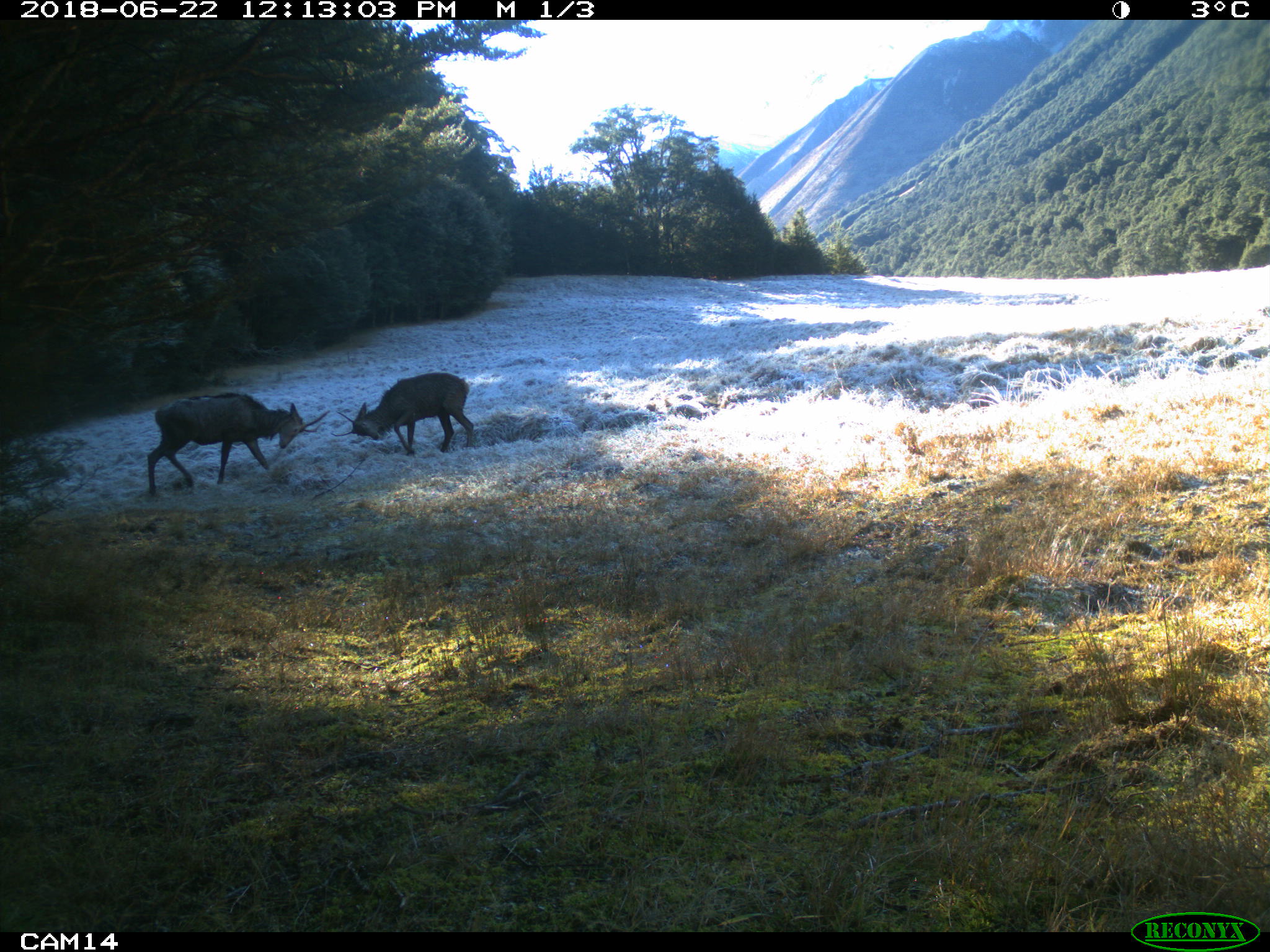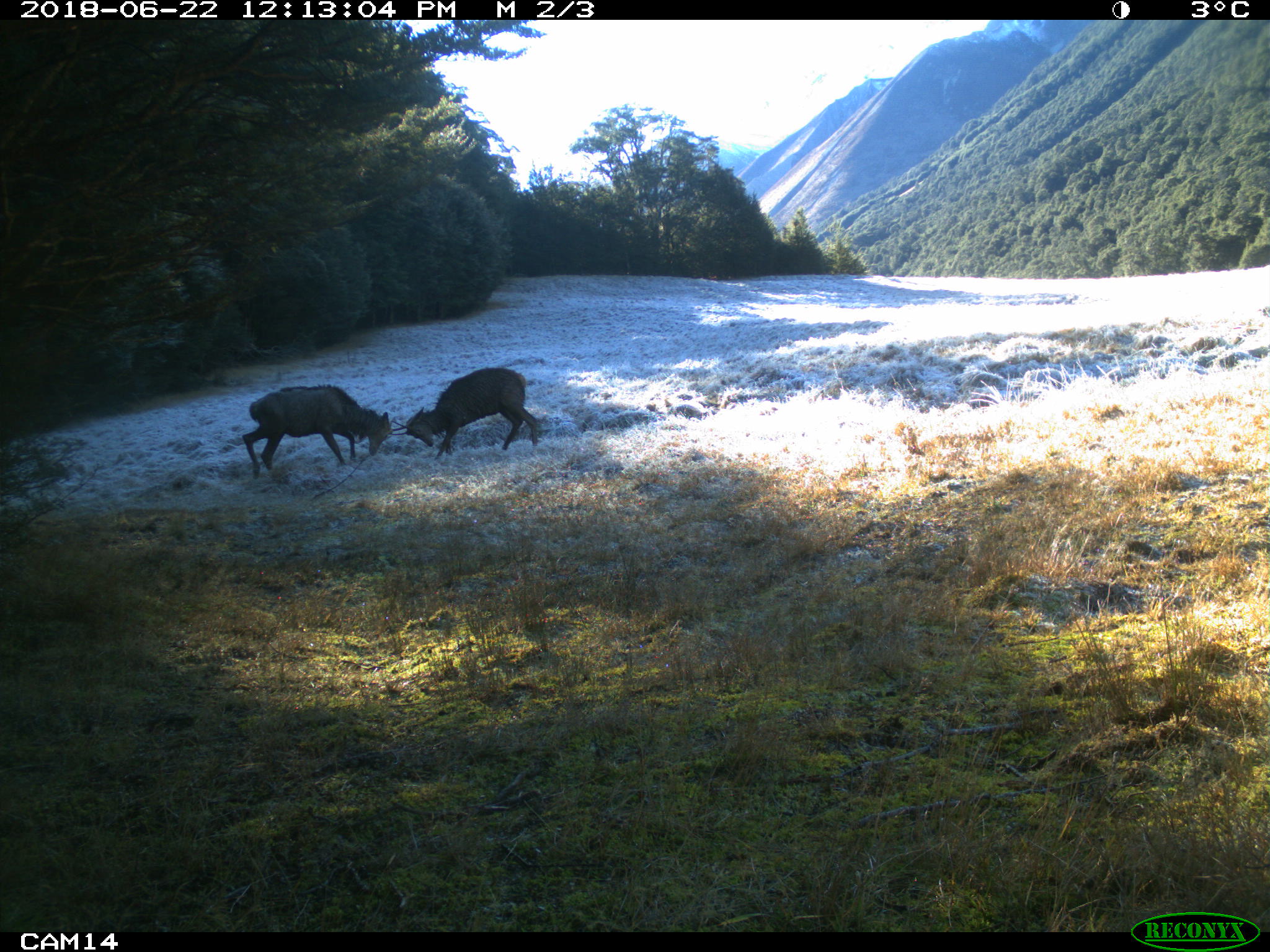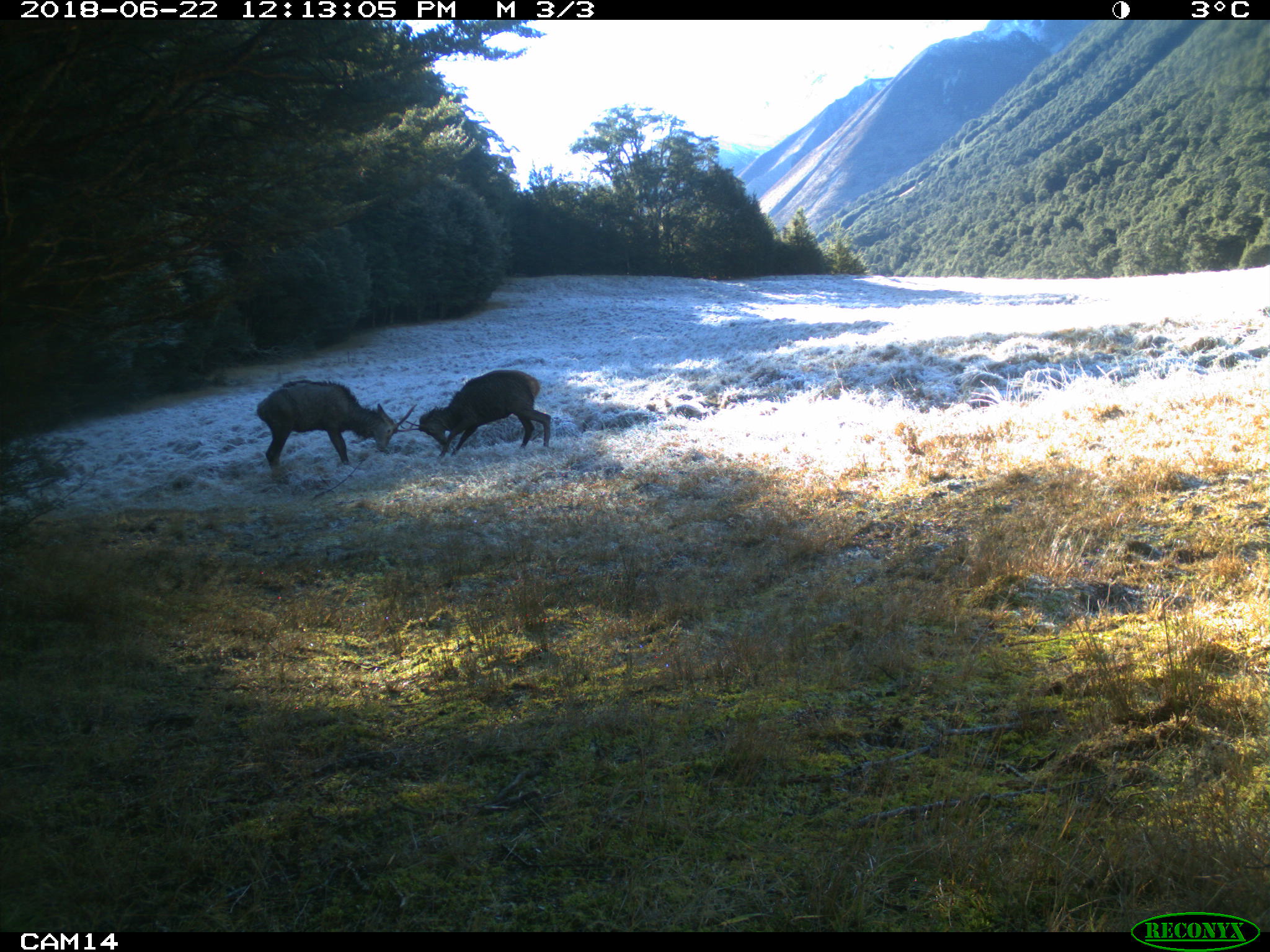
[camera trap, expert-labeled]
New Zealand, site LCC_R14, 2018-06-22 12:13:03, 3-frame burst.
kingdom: Animalia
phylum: Chordata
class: Mammalia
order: Artiodactyla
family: Cervidae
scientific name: Cervidae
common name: deer